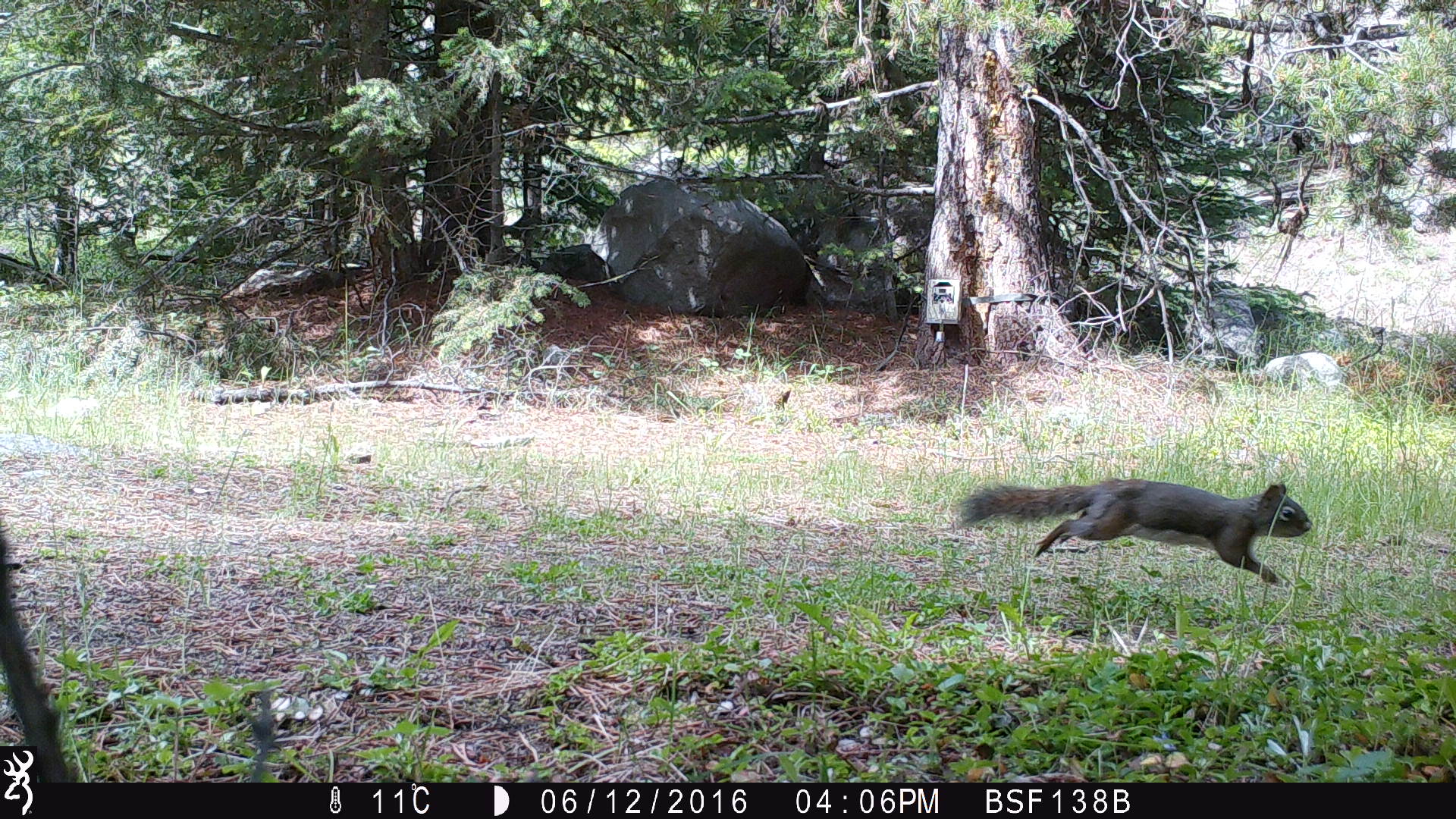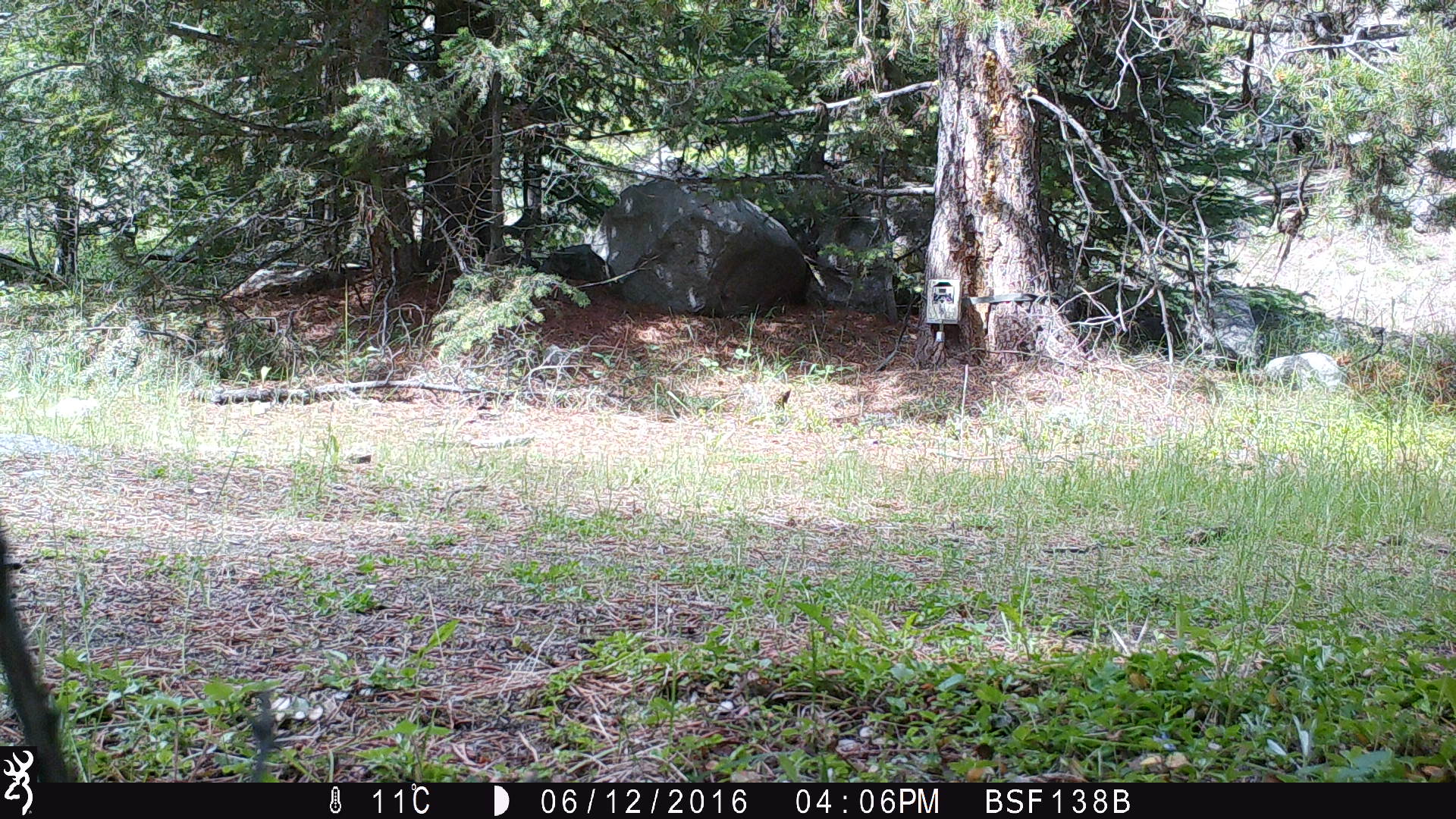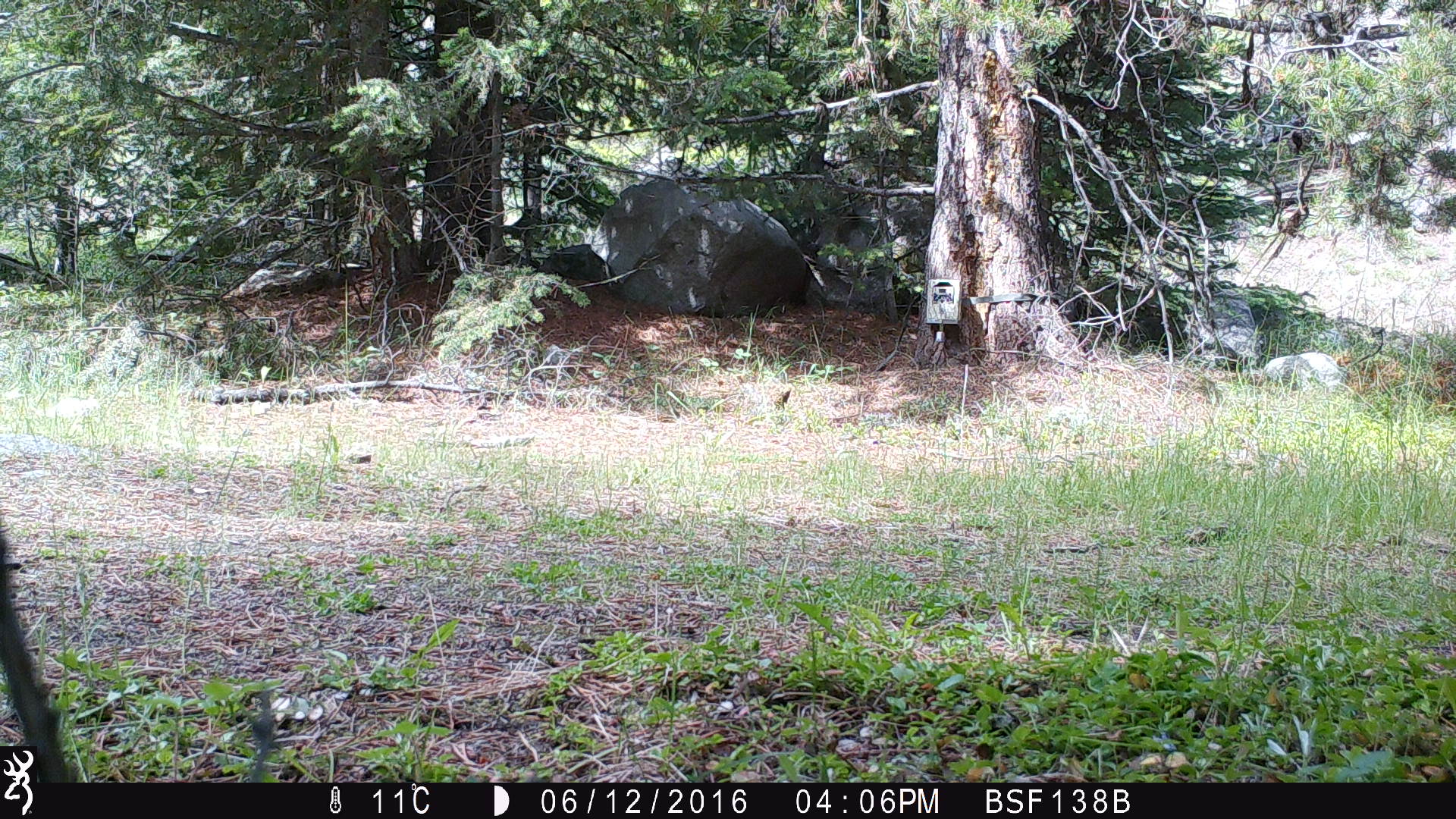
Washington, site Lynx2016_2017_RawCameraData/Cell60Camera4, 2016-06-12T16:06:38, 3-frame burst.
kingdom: Animalia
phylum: Chordata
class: Mammalia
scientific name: Mammalia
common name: small mammal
Small mammal (Mammalia). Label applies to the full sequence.